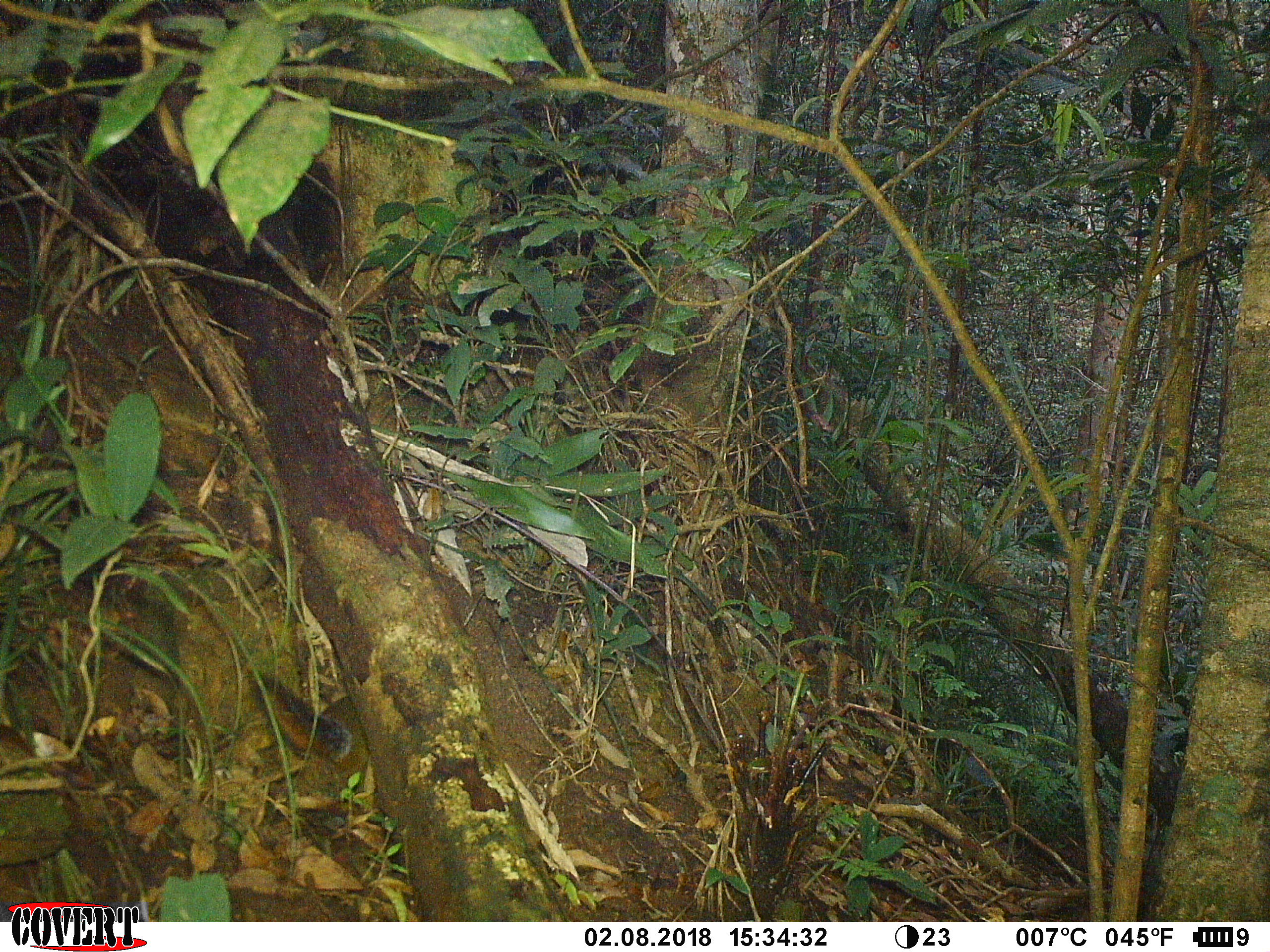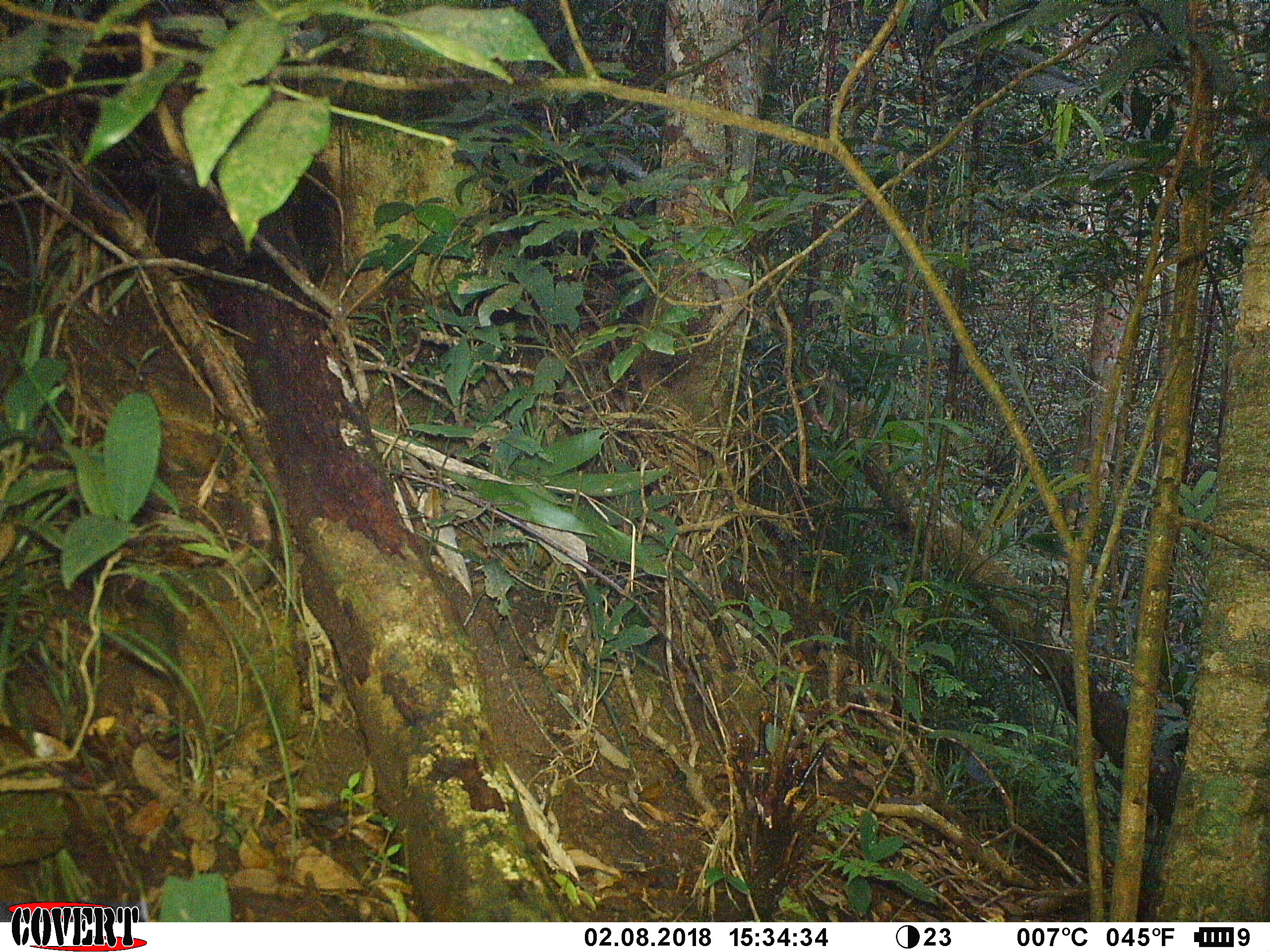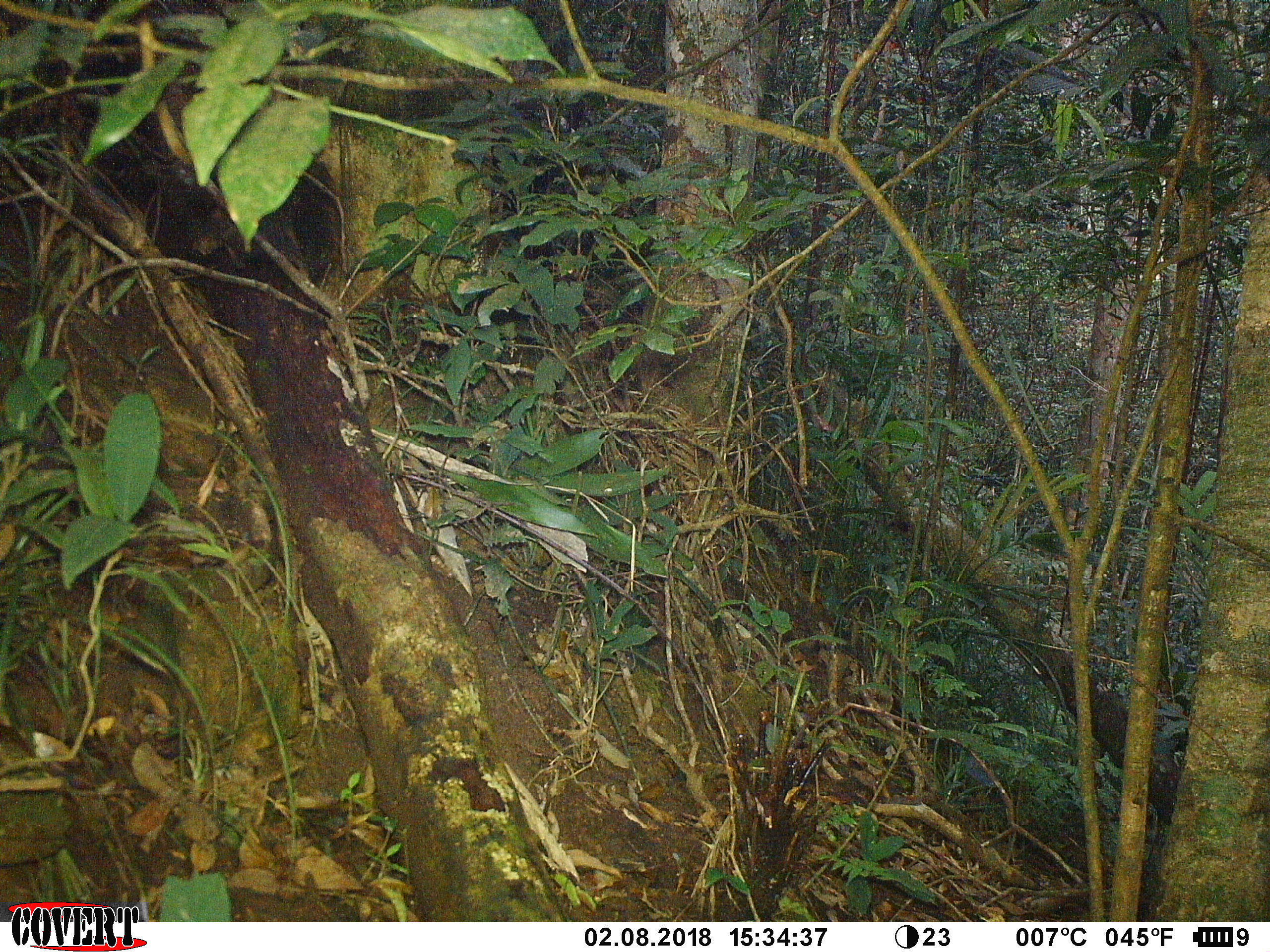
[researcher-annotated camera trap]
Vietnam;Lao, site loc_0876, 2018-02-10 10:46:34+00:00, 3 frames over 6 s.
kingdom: Animalia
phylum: Chordata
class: Mammalia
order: Rodentia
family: Sciuridae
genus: Dremomys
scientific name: Dremomys rufigenis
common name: red-cheeked squirrel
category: red cheeked squirrel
Red cheeked squirrel (red-cheeked squirrel) (Dremomys rufigenis). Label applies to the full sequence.